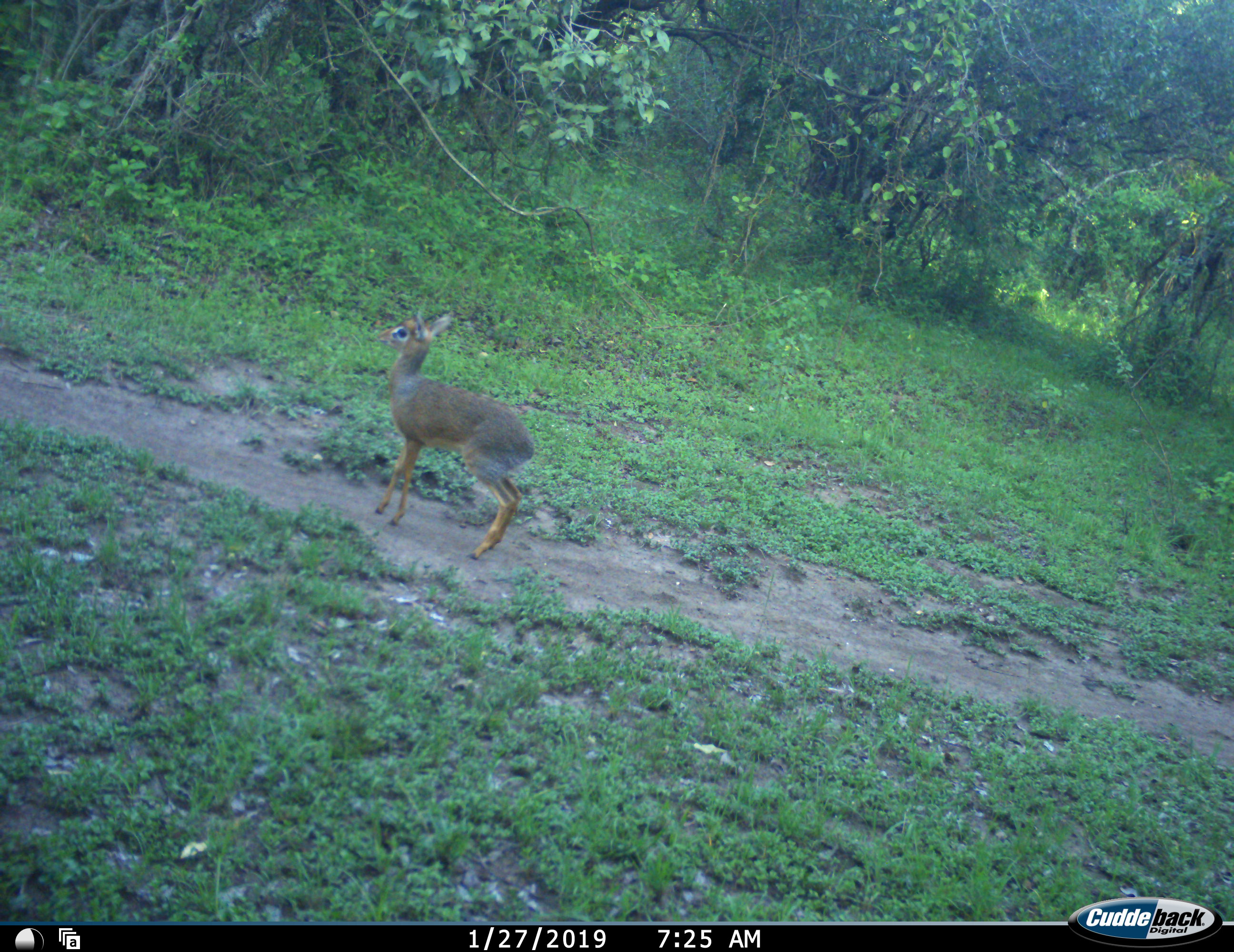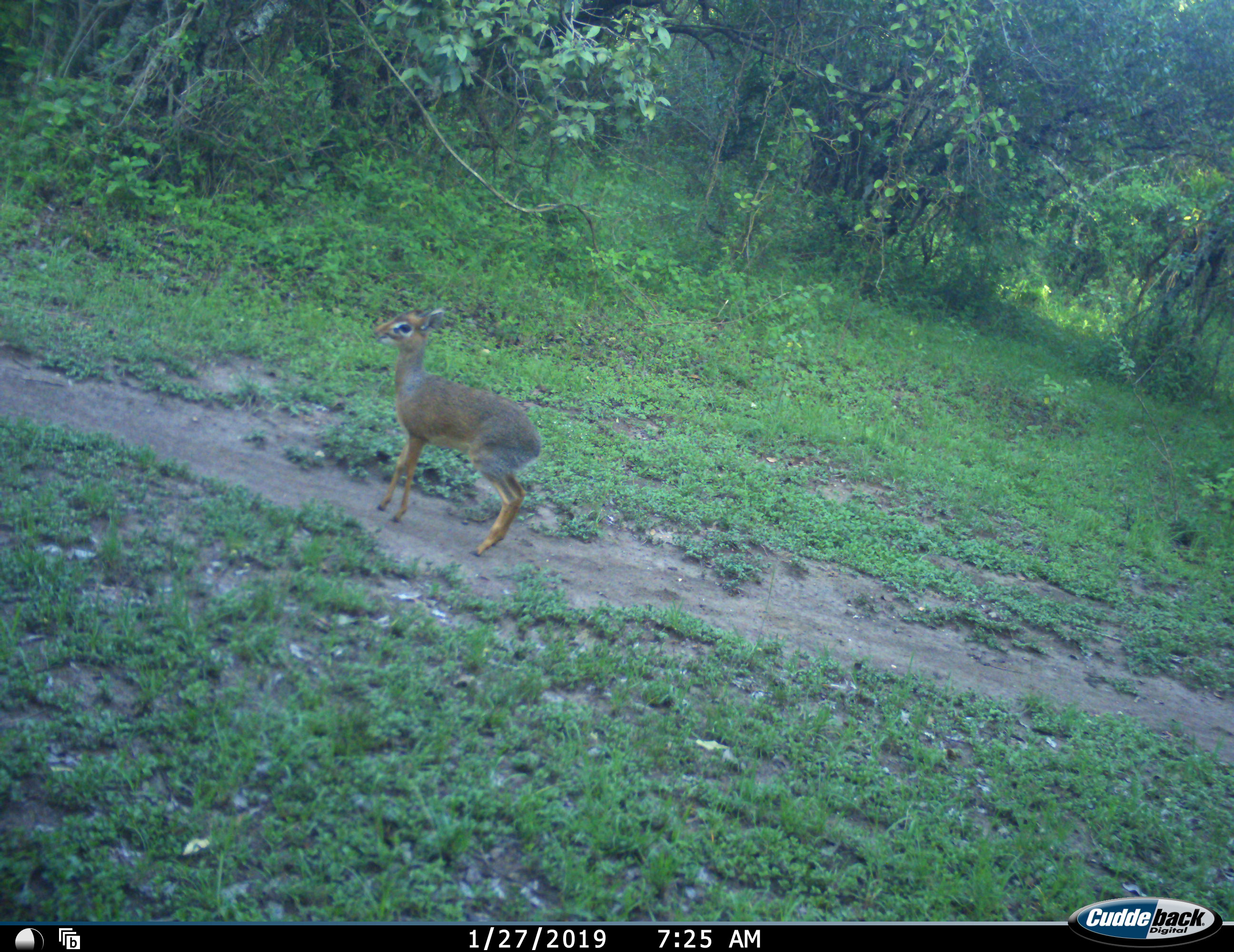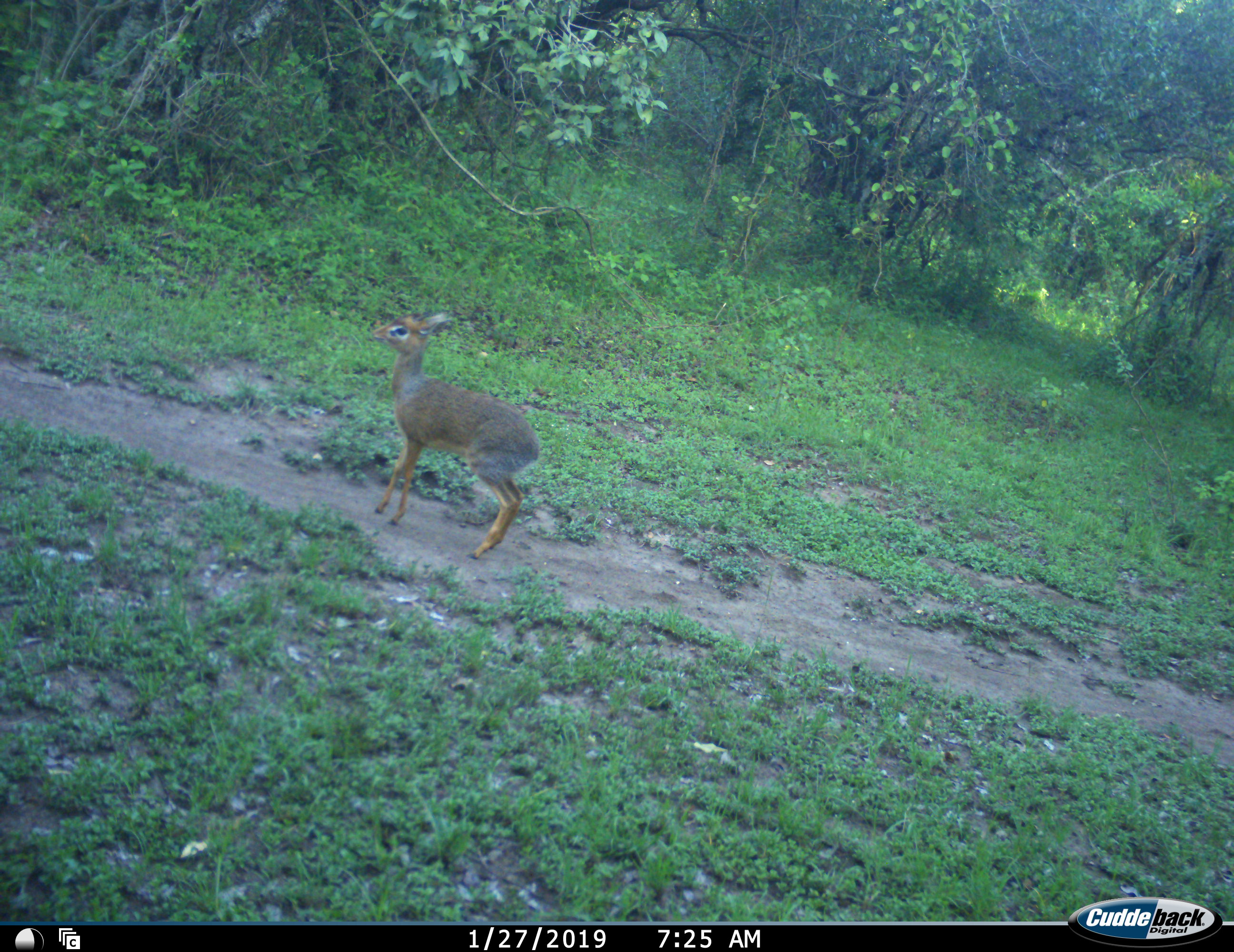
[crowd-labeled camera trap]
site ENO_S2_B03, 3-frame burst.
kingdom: Animalia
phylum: Chordata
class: Mammalia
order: Artiodactyla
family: Bovidae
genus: Madoqua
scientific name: Madoqua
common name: dik-dik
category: dikdik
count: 1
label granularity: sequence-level